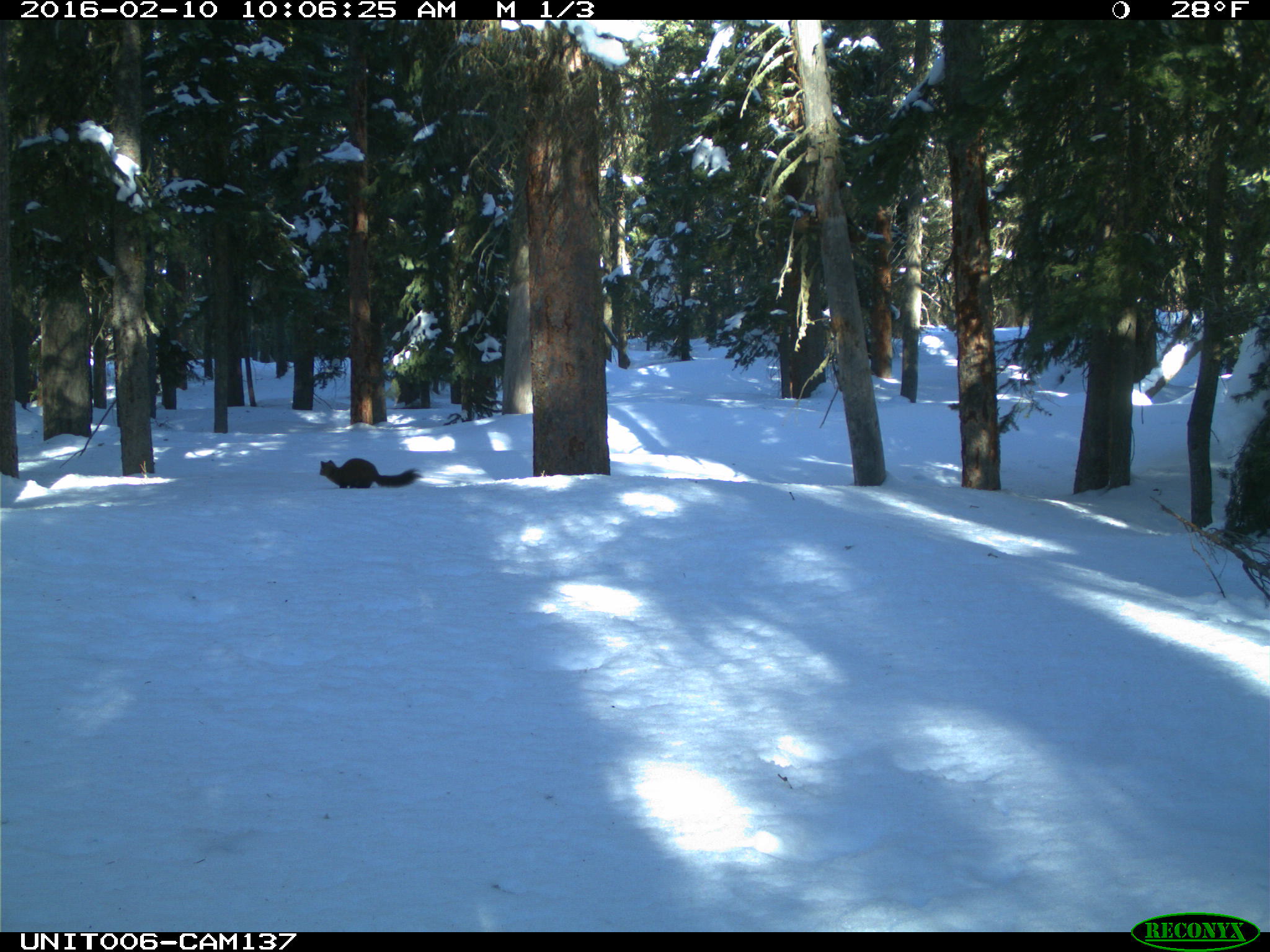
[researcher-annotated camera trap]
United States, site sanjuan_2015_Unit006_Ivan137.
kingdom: Animalia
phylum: Chordata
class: Mammalia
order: Carnivora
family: Mustelidae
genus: Martes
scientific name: Martes americana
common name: american marten